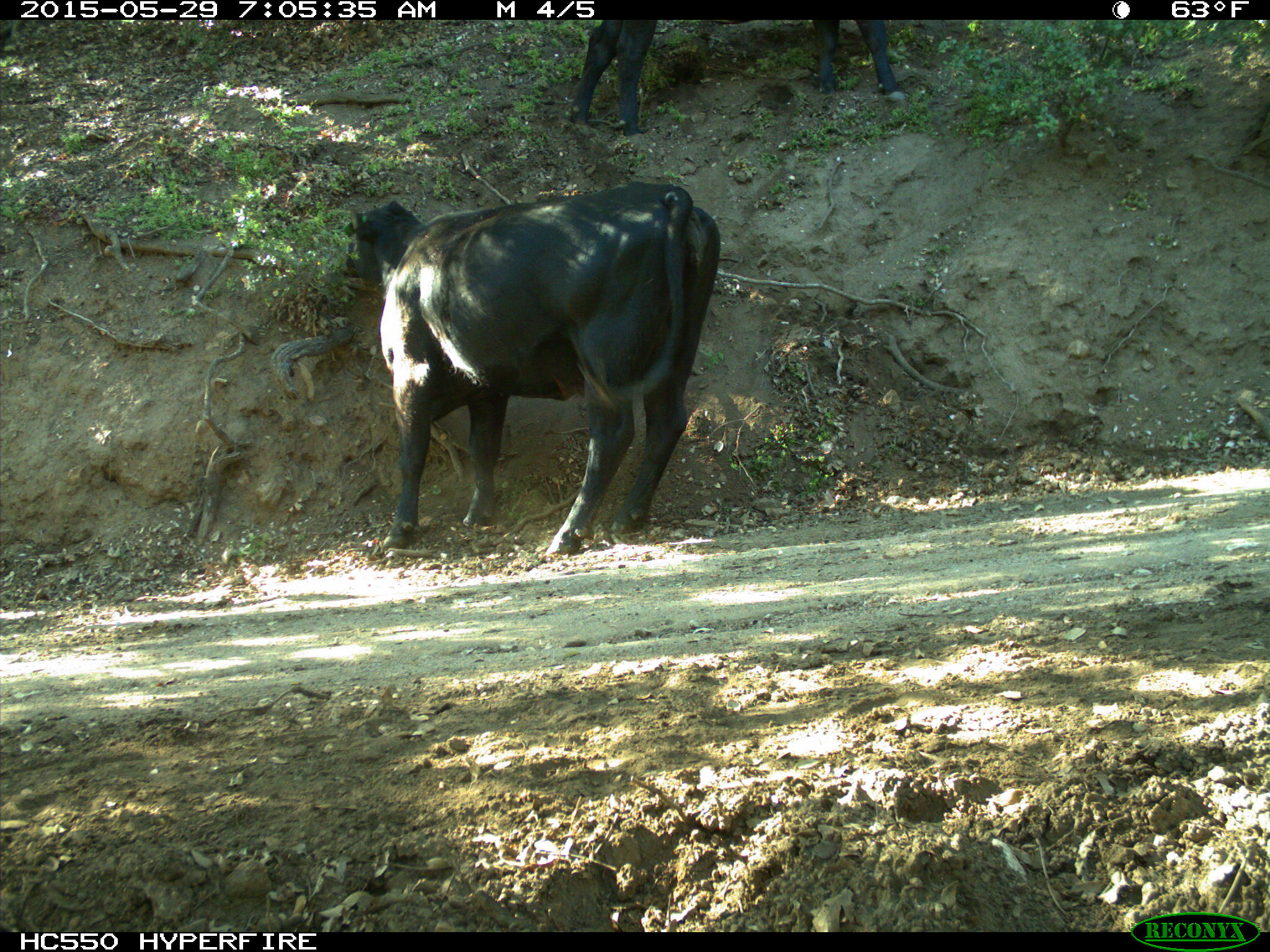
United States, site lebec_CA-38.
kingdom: Animalia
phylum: Chordata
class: Mammalia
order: Artiodactyla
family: Bovidae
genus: Bos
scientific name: Bos taurus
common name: domestic cow